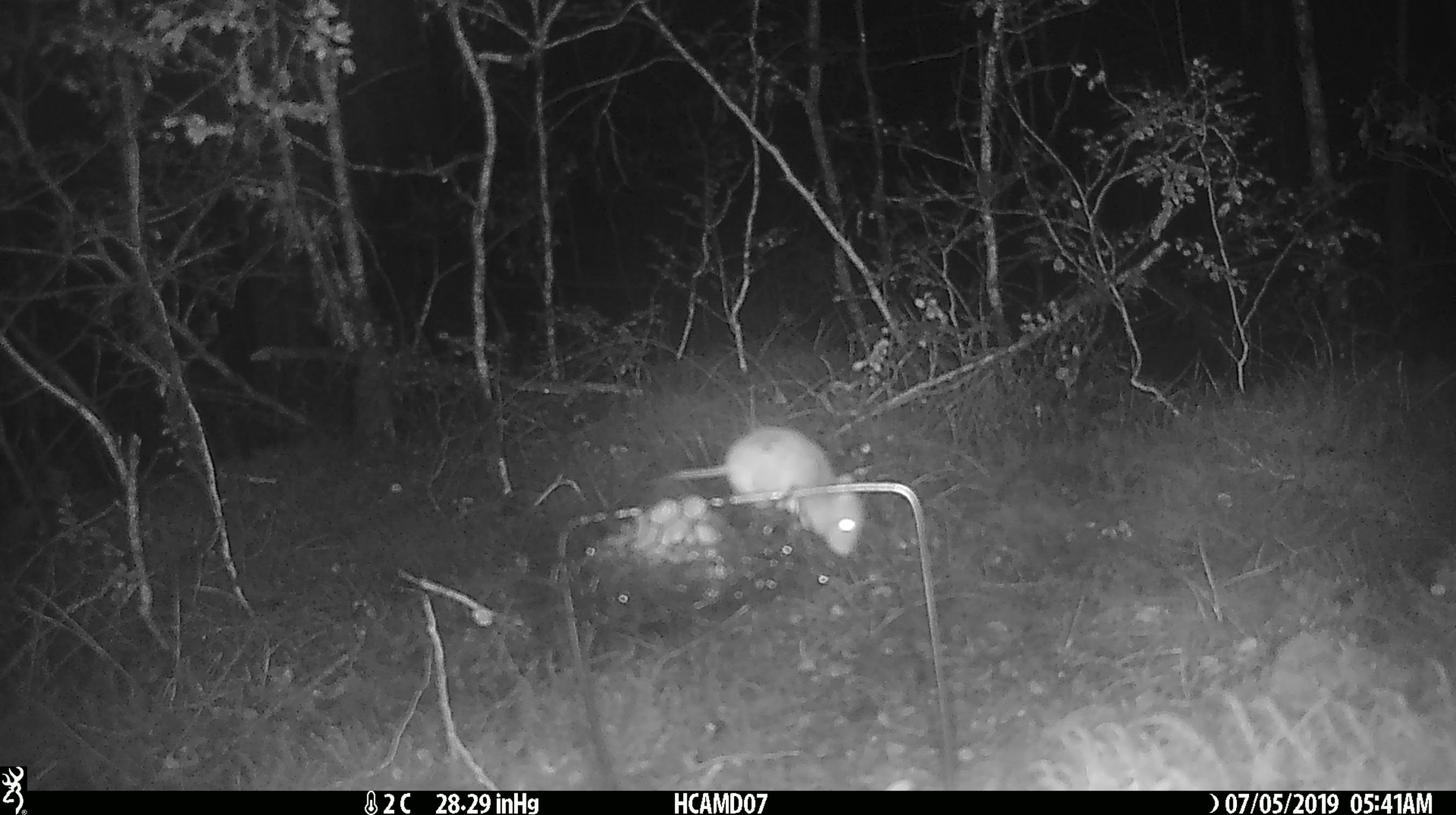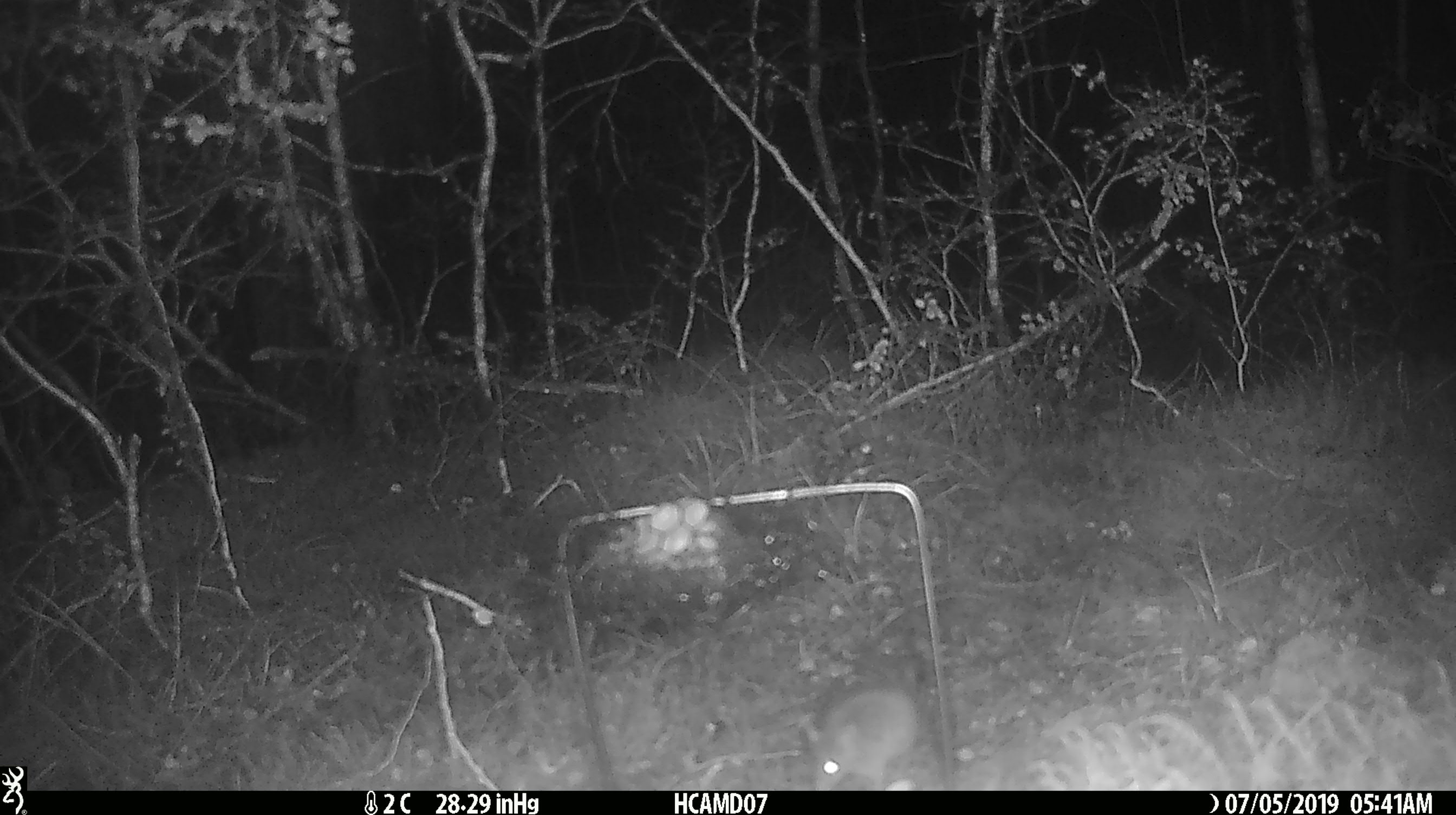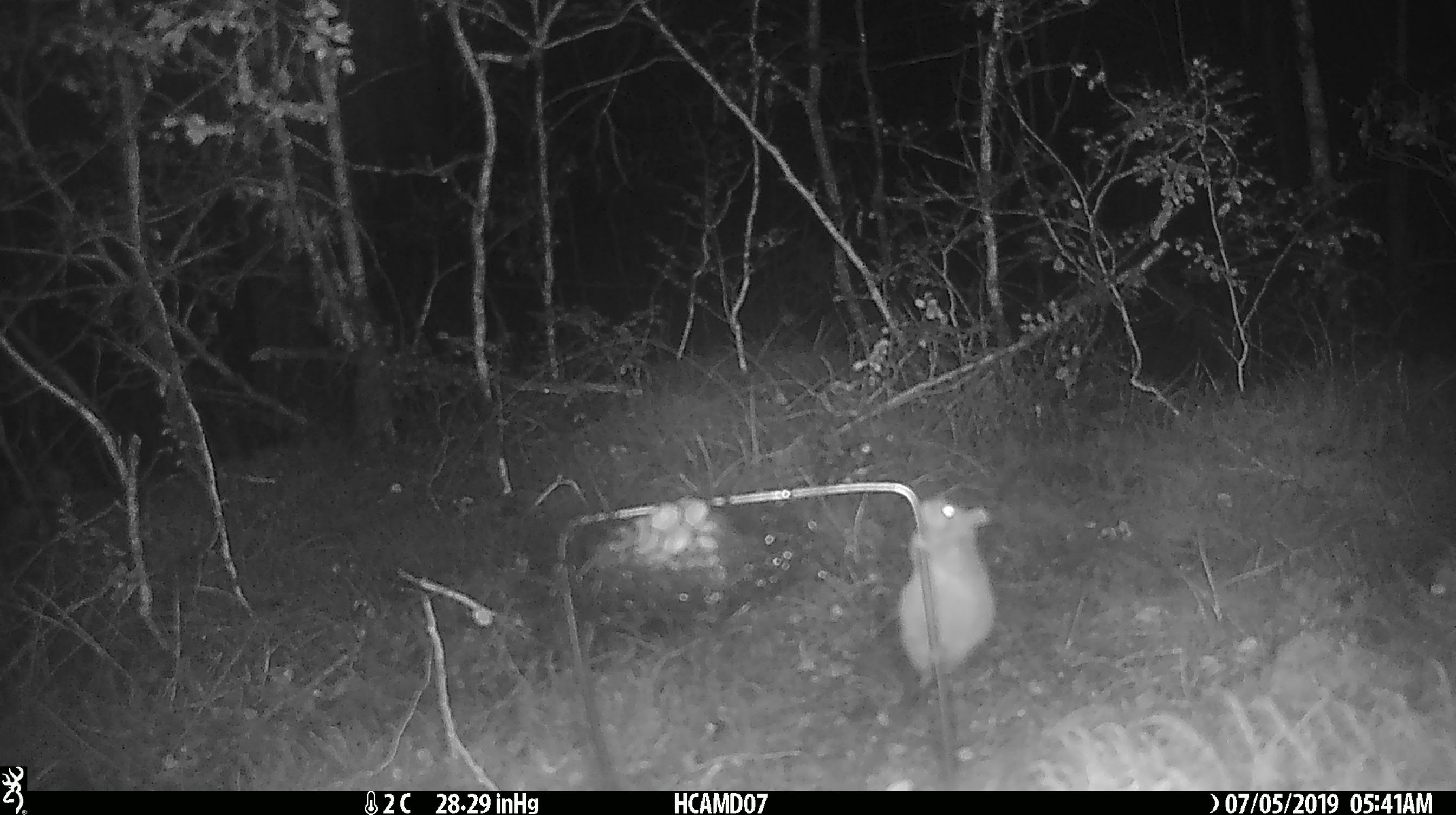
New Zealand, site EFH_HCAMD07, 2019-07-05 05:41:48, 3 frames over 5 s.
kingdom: Animalia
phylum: Chordata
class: Mammalia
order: Rodentia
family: Muridae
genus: Mus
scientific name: Mus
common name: mouse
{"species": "mouse (Mus)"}